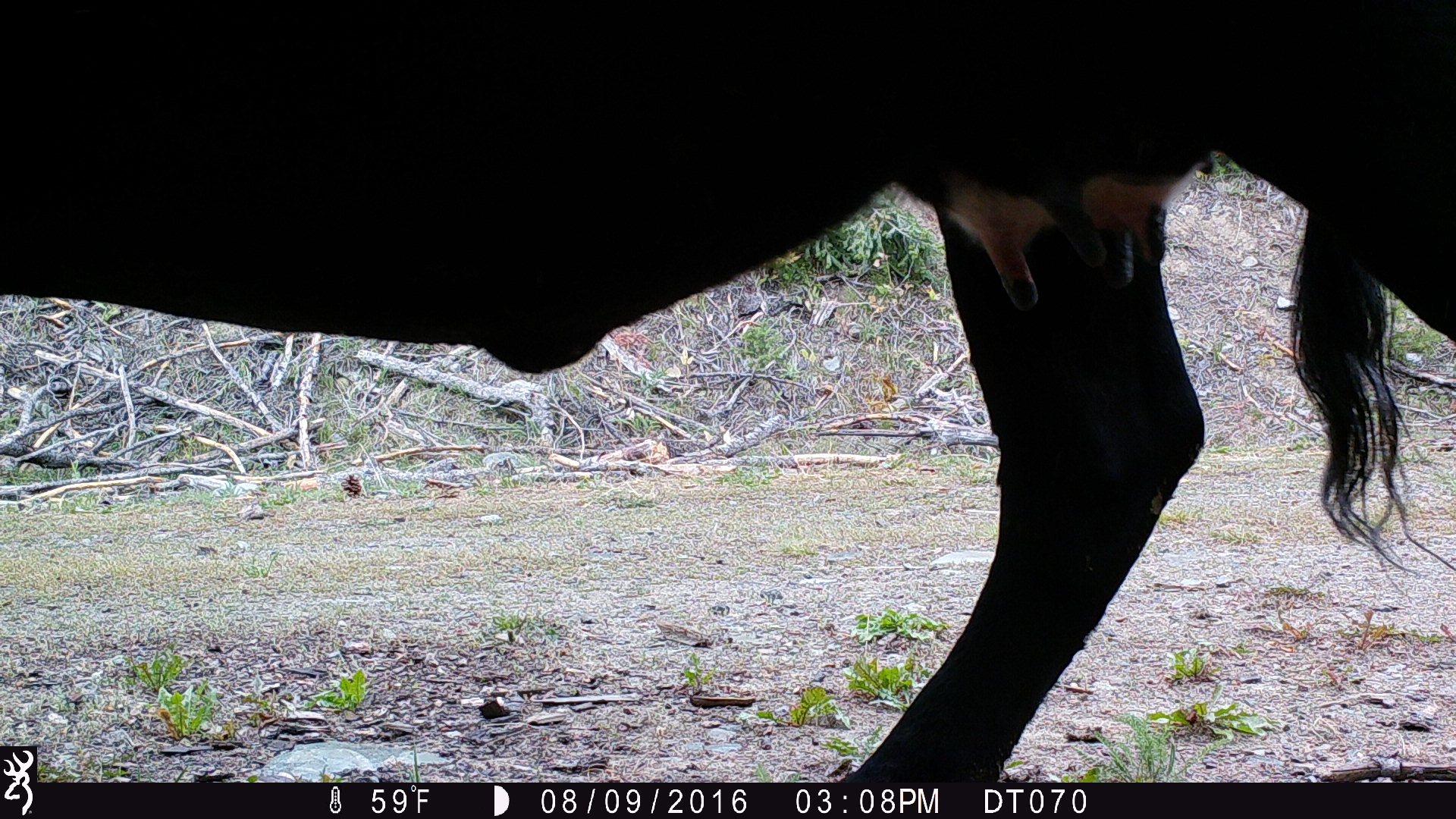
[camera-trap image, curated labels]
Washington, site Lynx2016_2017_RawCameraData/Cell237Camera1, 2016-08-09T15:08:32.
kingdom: Animalia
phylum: Chordata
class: Mammalia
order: Artiodactyla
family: Bovidae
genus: Bos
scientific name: Bos taurus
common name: domestic cattle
Domestic cattle (Bos taurus). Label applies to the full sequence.